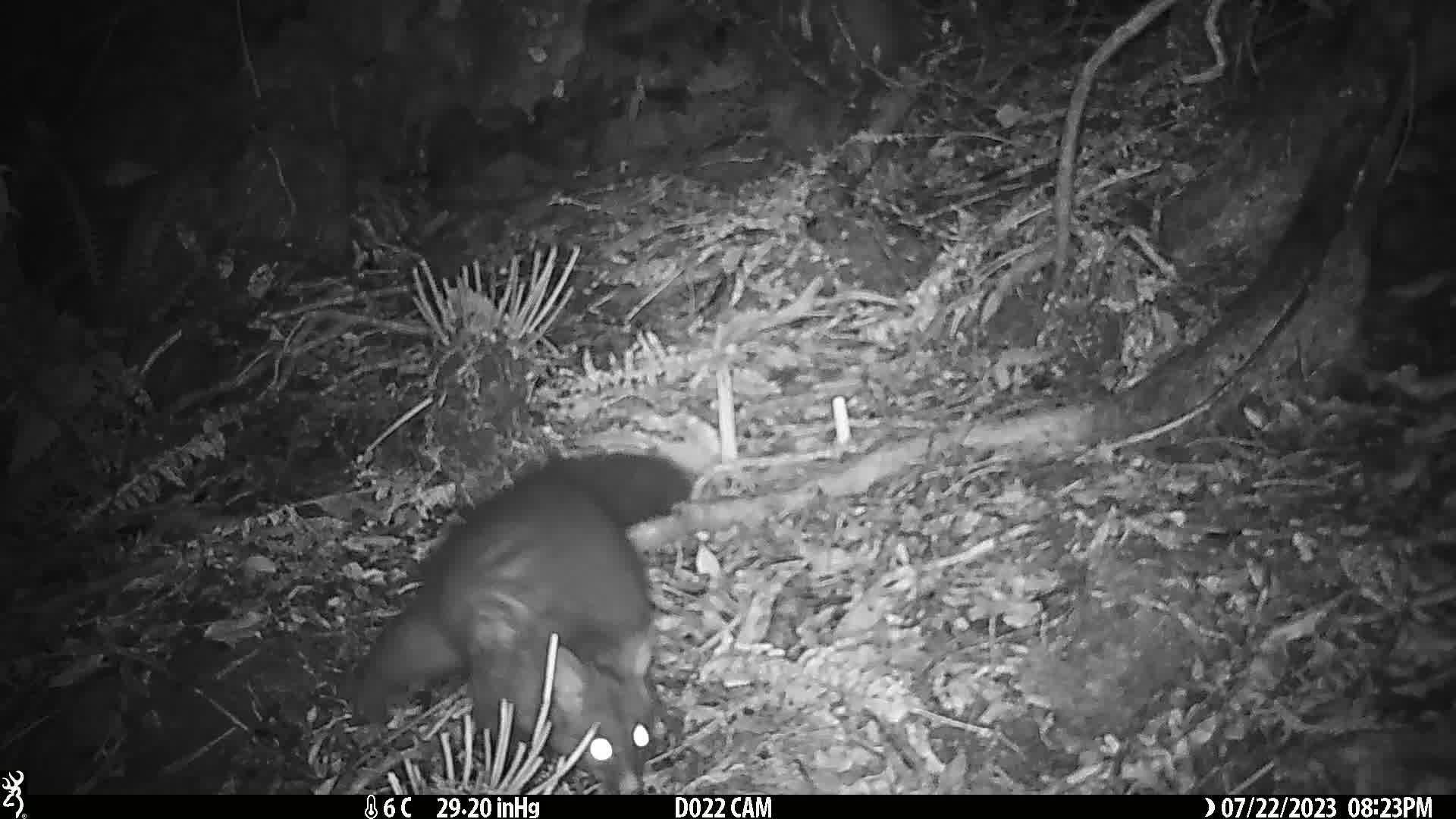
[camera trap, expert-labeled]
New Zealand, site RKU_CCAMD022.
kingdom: Animalia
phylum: Chordata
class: Mammalia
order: Diprotodontia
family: Phalangeridae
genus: Trichosurus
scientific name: Trichosurus vulpecula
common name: common brushtail possum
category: possum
Possum (common brushtail possum) (Trichosurus vulpecula).